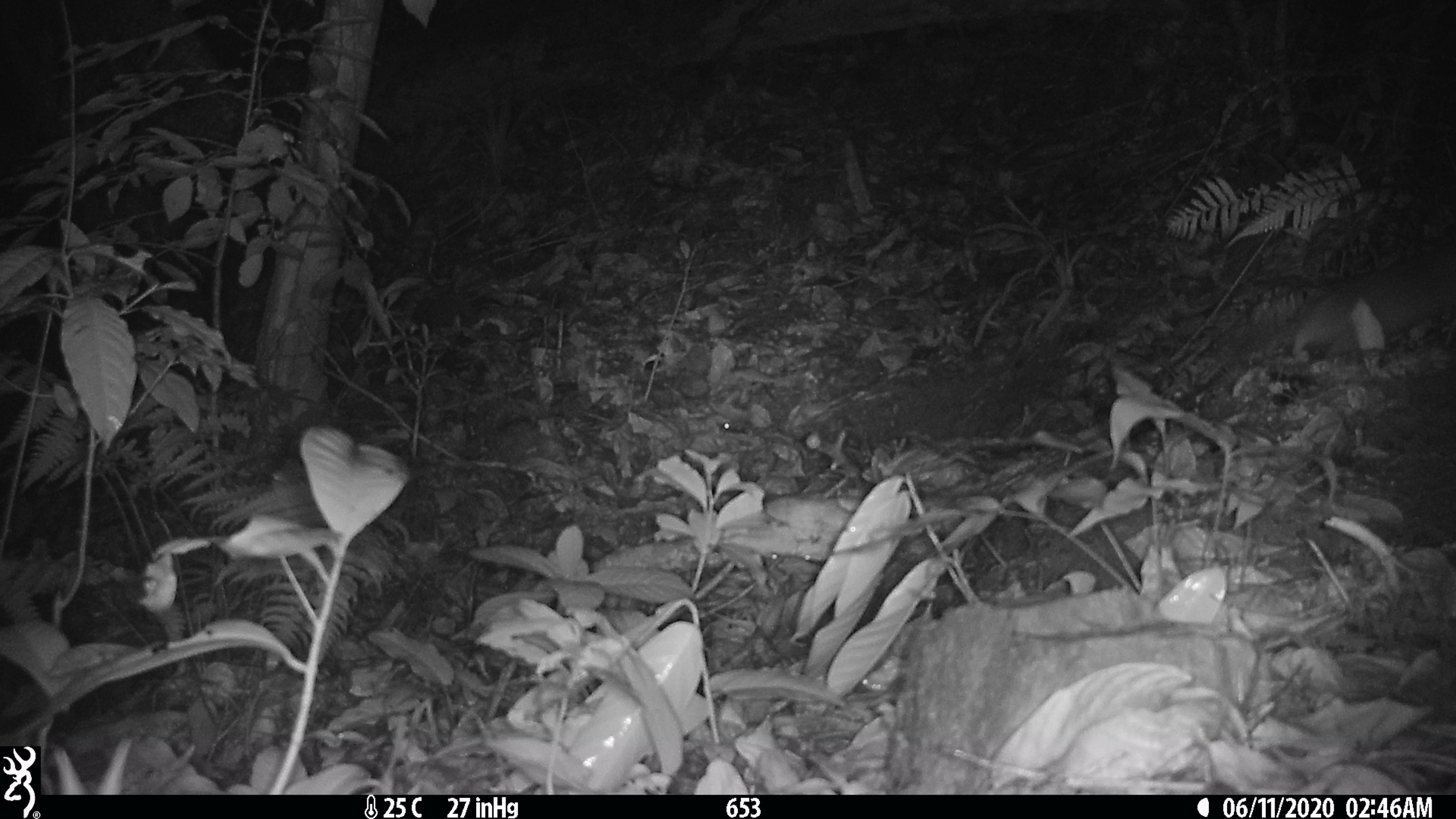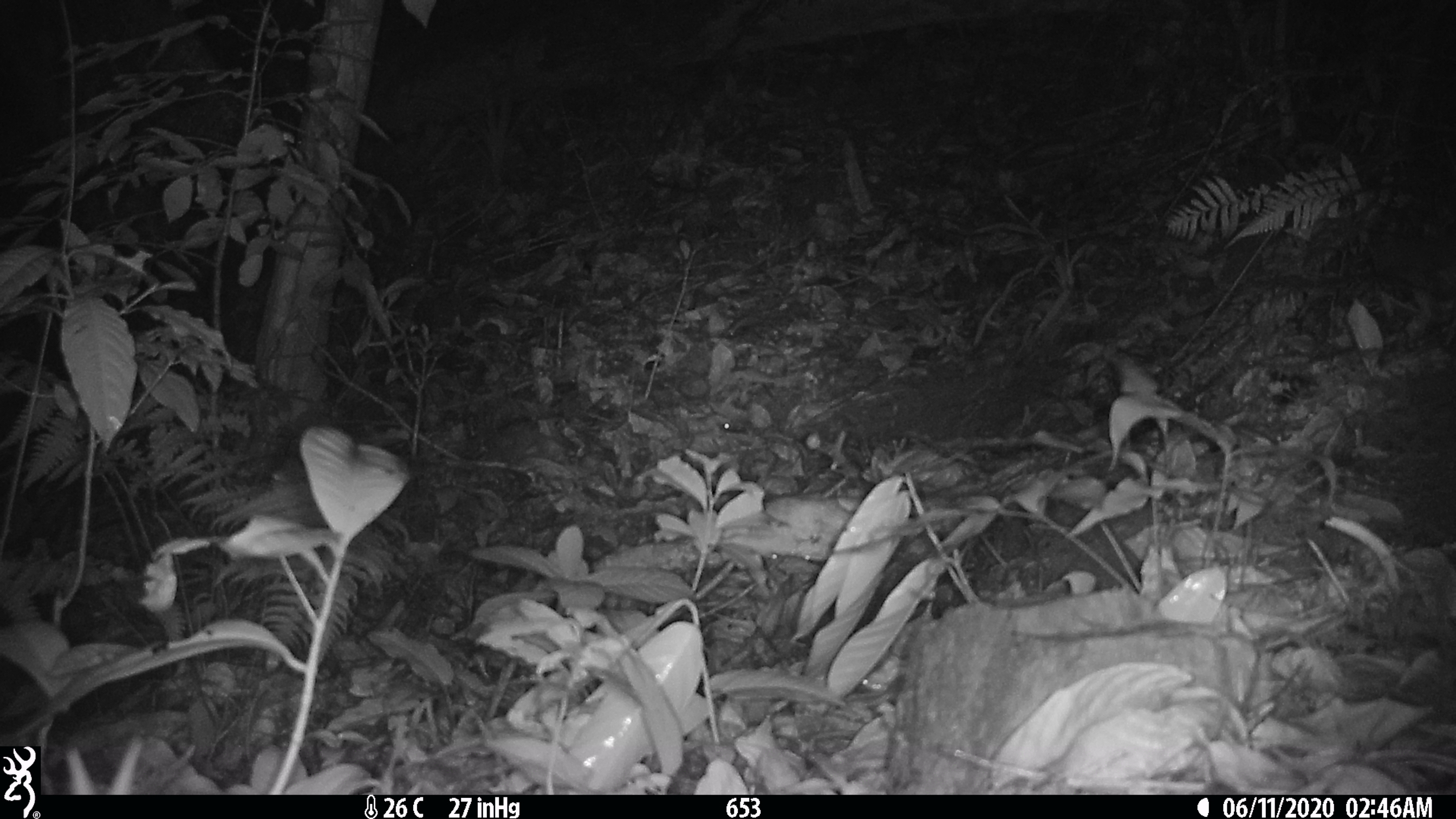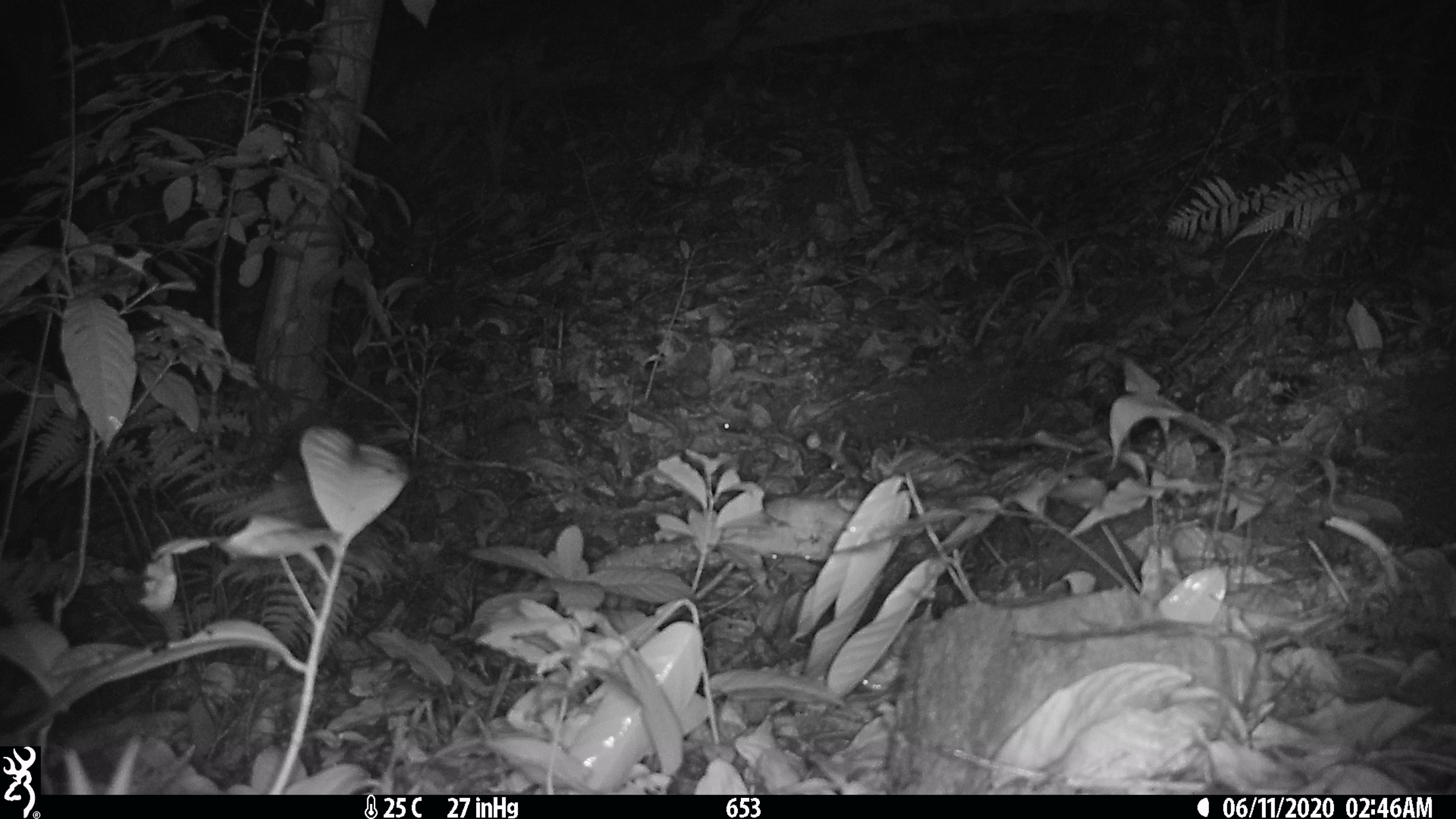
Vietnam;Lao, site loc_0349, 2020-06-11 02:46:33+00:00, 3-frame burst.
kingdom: Animalia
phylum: Chordata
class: Mammalia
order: Carnivora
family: Mustelidae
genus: Melogale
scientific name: Melogale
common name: ferret badger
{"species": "ferret badger (Melogale)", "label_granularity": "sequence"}